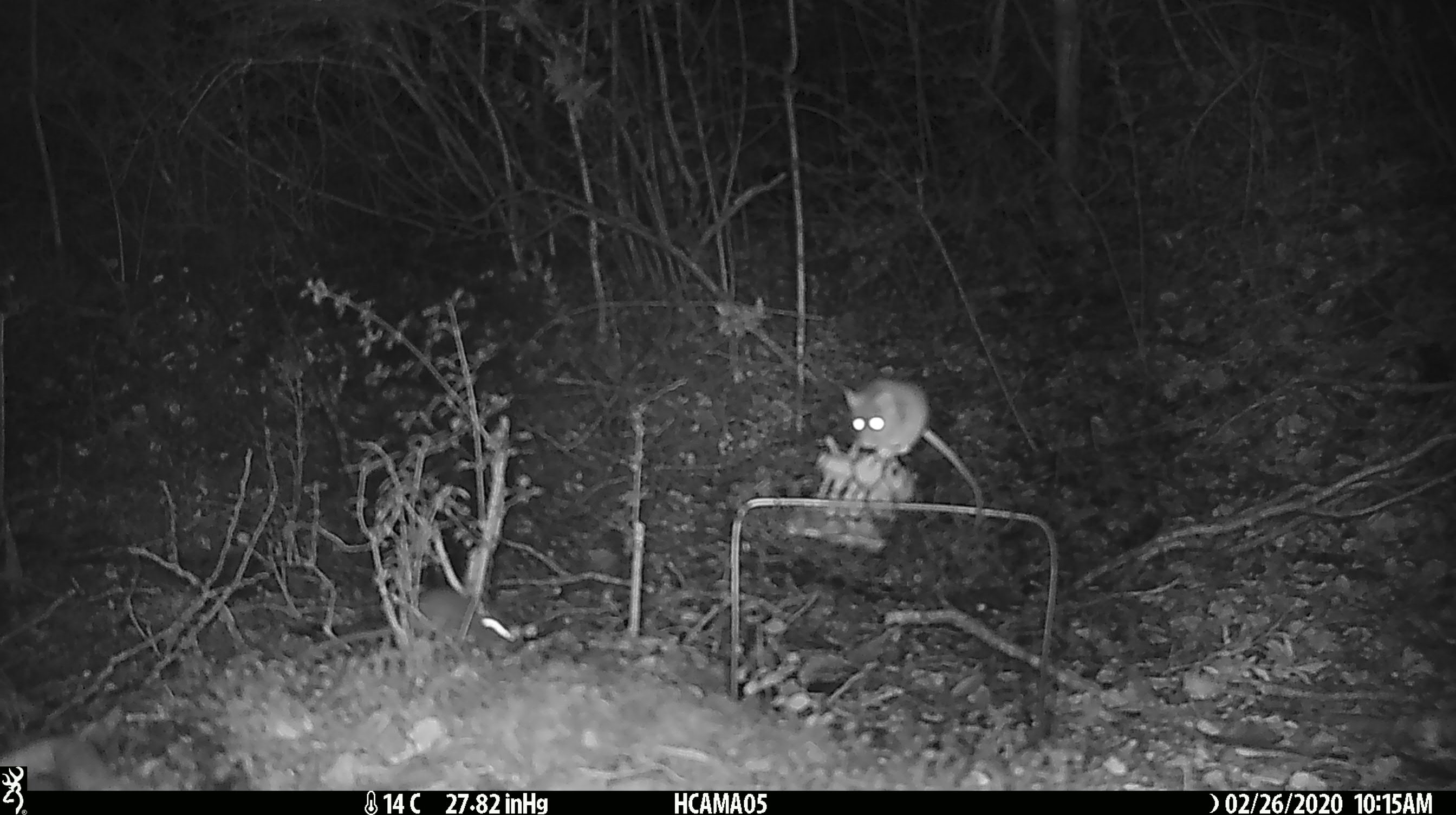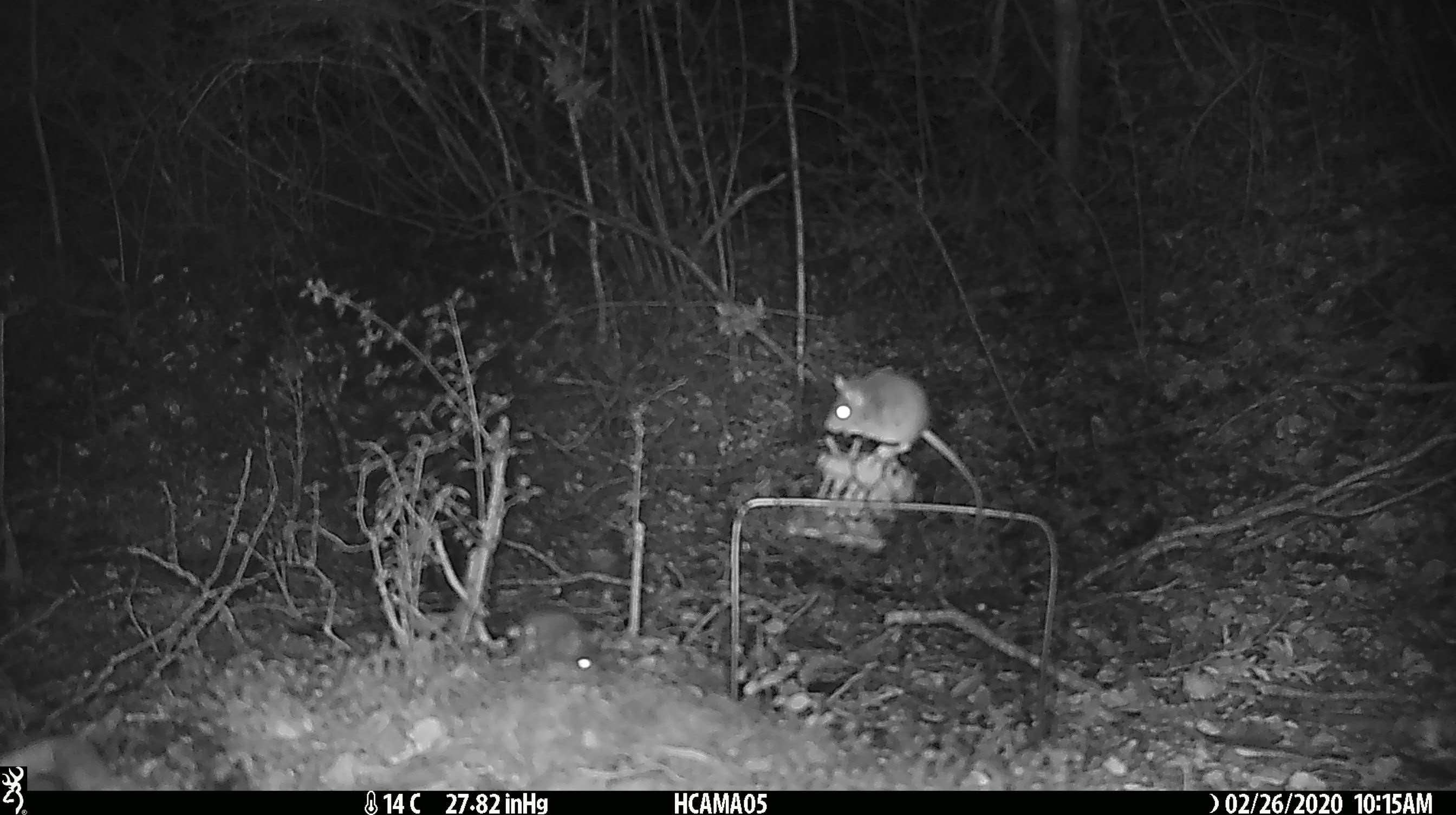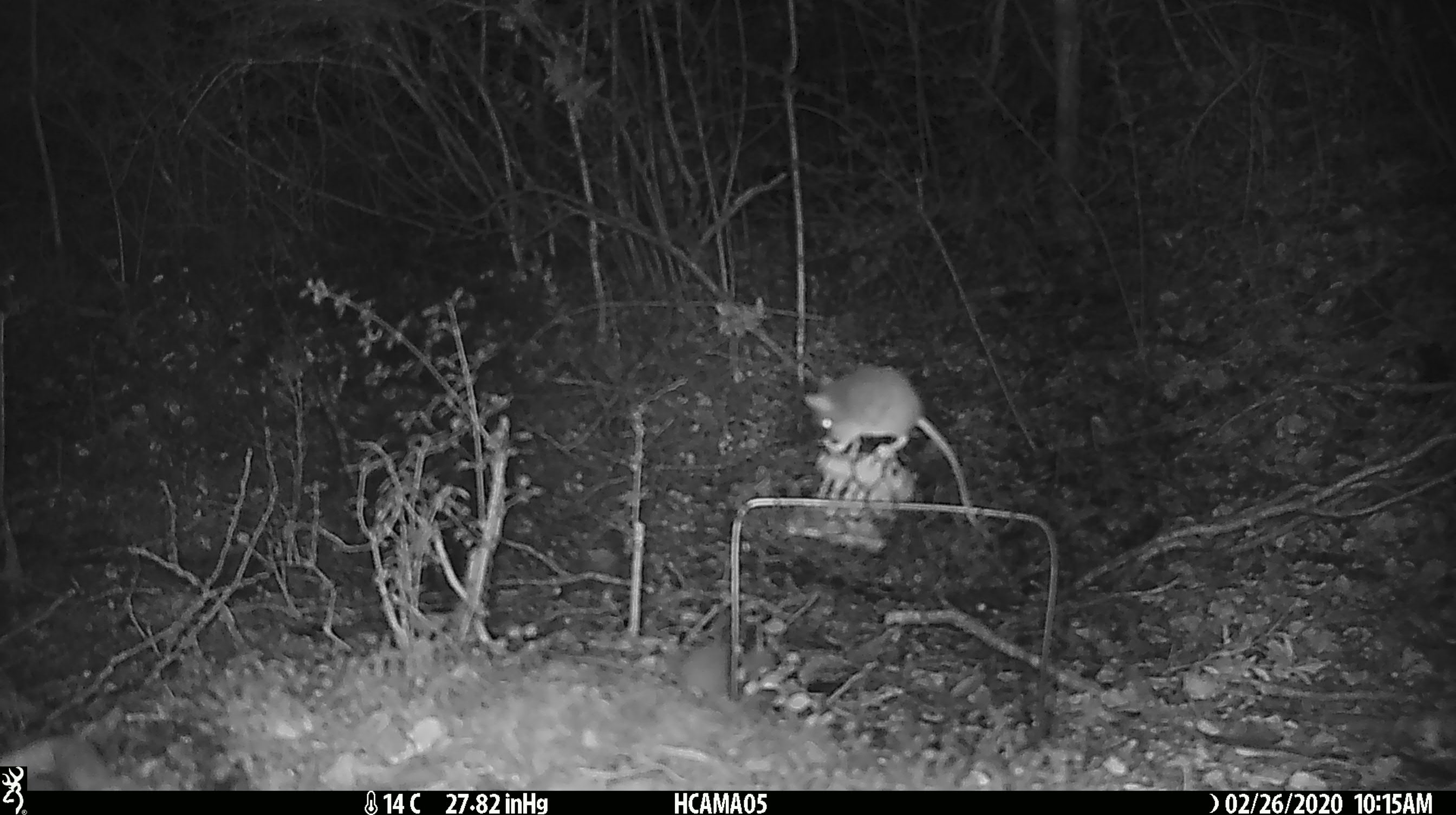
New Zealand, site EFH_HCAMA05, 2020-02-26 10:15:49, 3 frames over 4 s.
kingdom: Animalia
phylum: Chordata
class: Mammalia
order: Rodentia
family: Muridae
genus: Mus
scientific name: Mus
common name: mouse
Mouse (Mus).